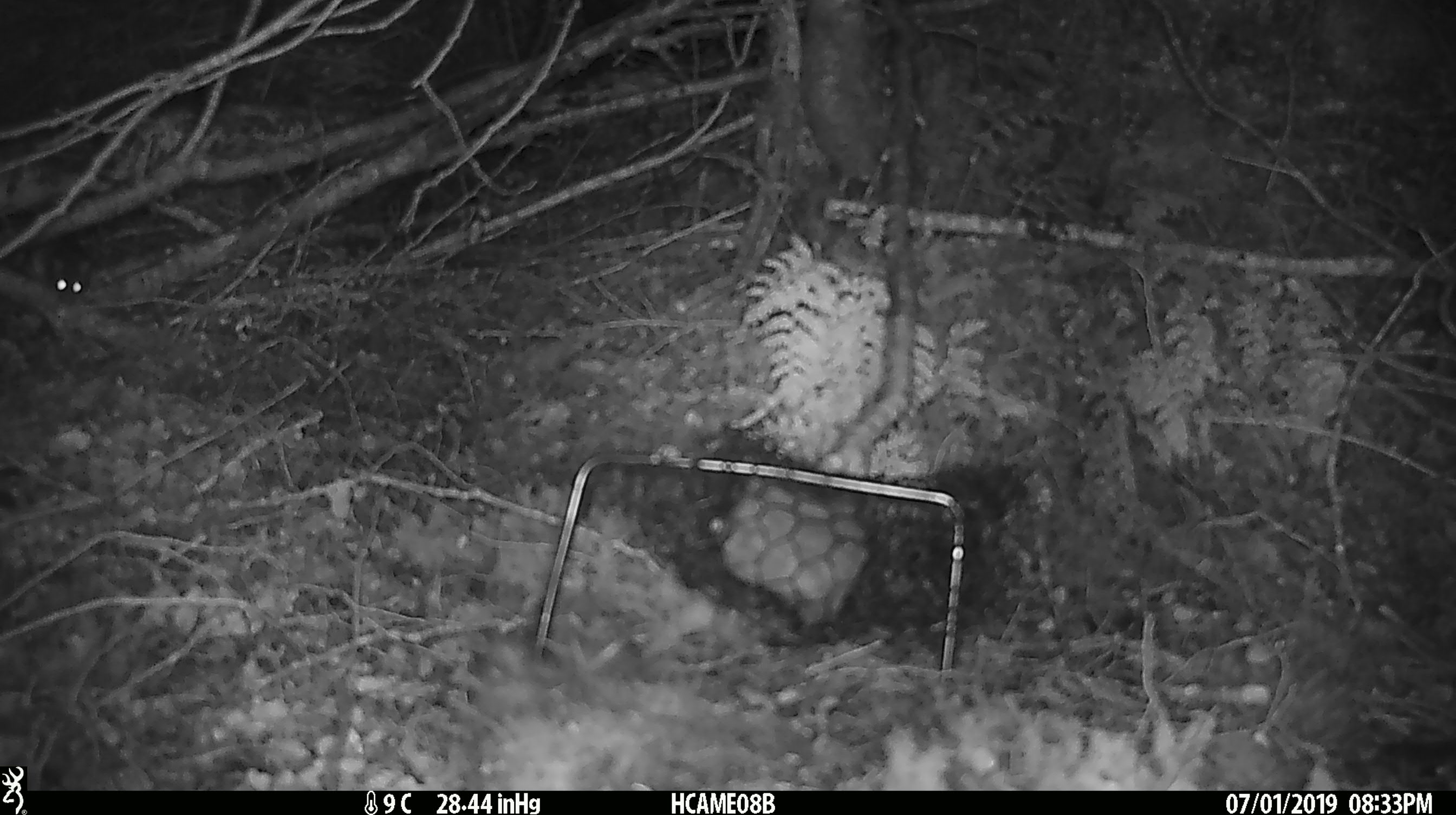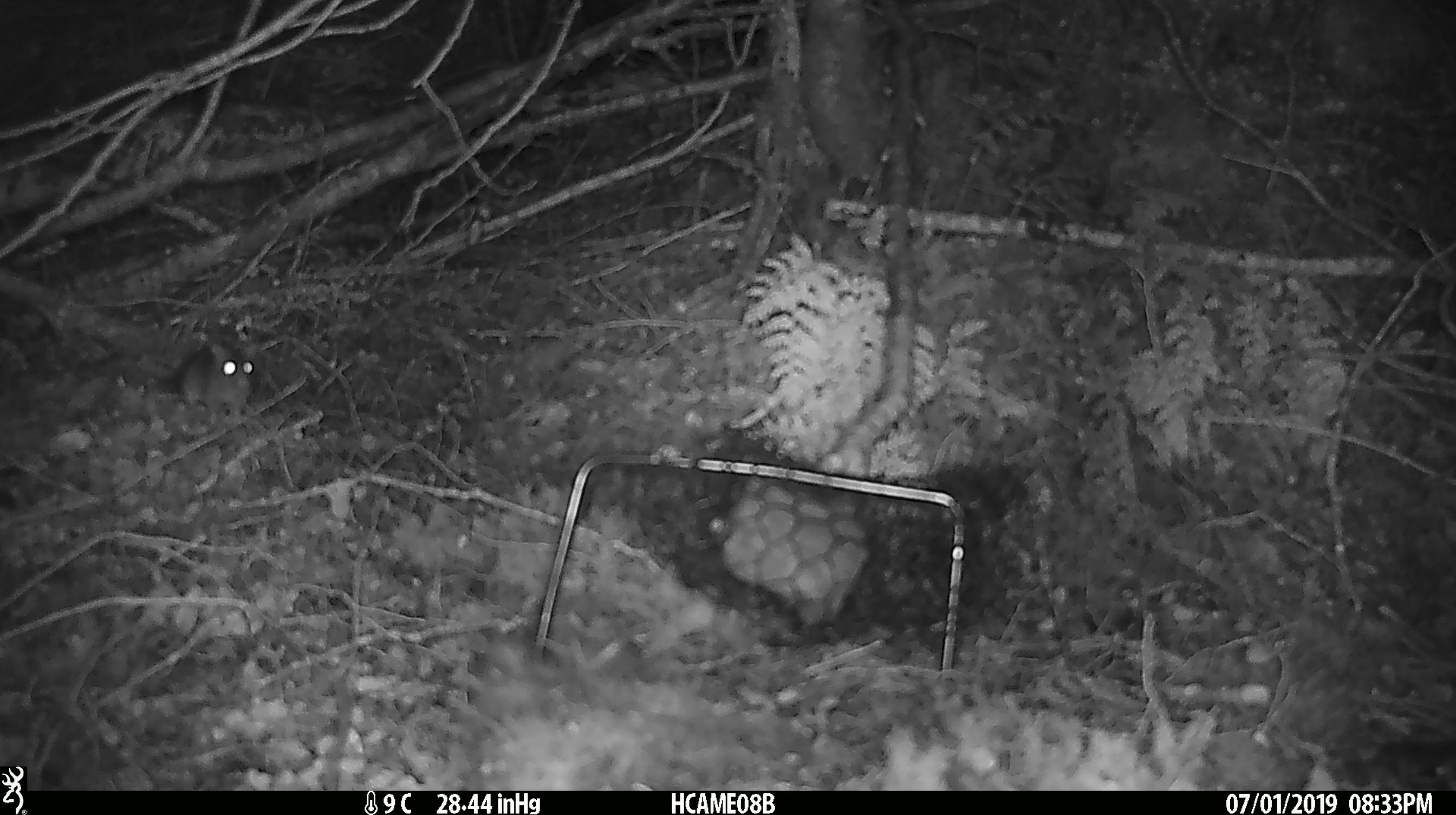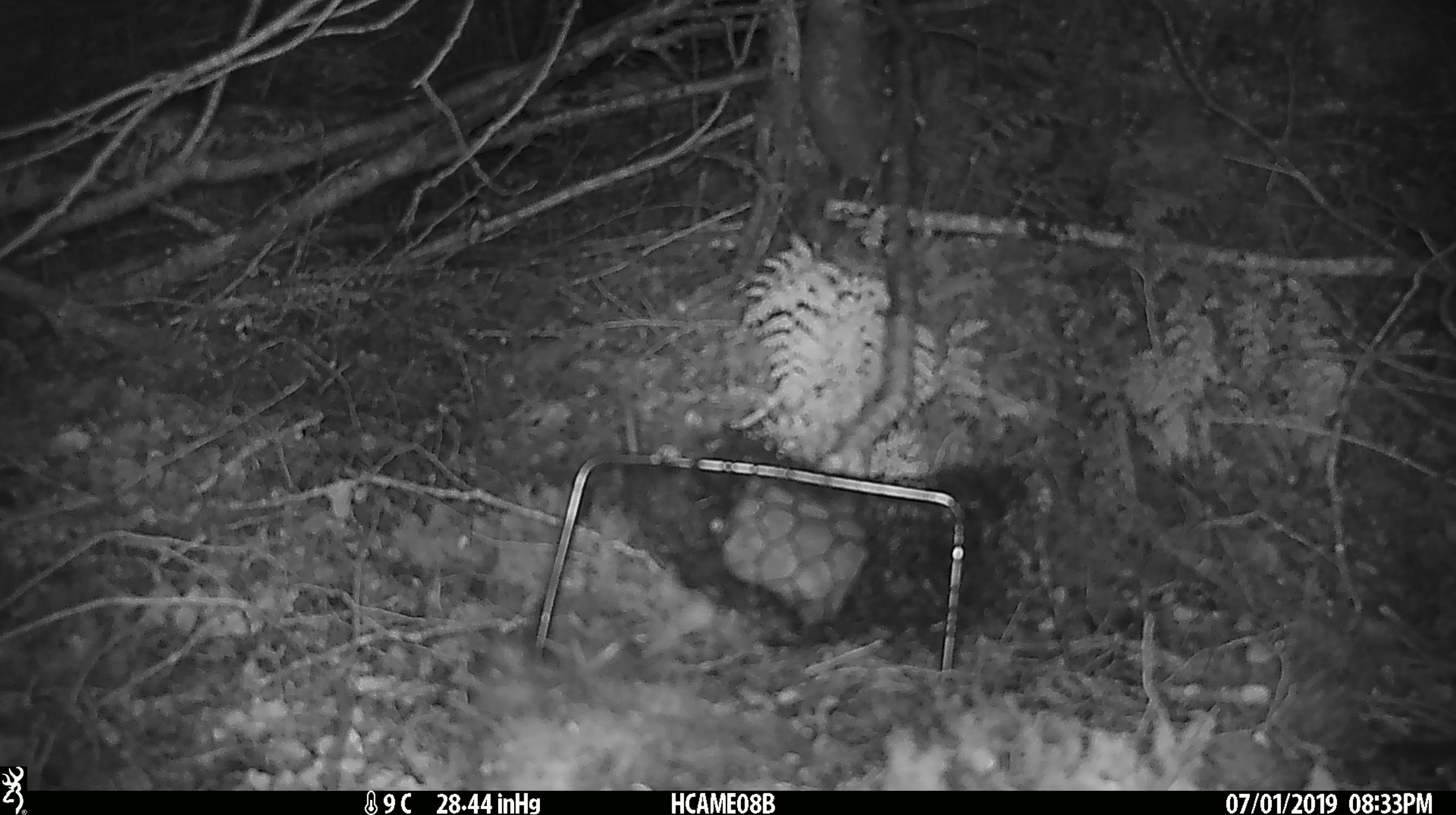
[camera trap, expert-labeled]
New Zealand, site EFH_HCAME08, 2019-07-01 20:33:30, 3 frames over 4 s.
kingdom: Animalia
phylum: Chordata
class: Mammalia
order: Rodentia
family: Muridae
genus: Mus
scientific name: Mus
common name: mouse